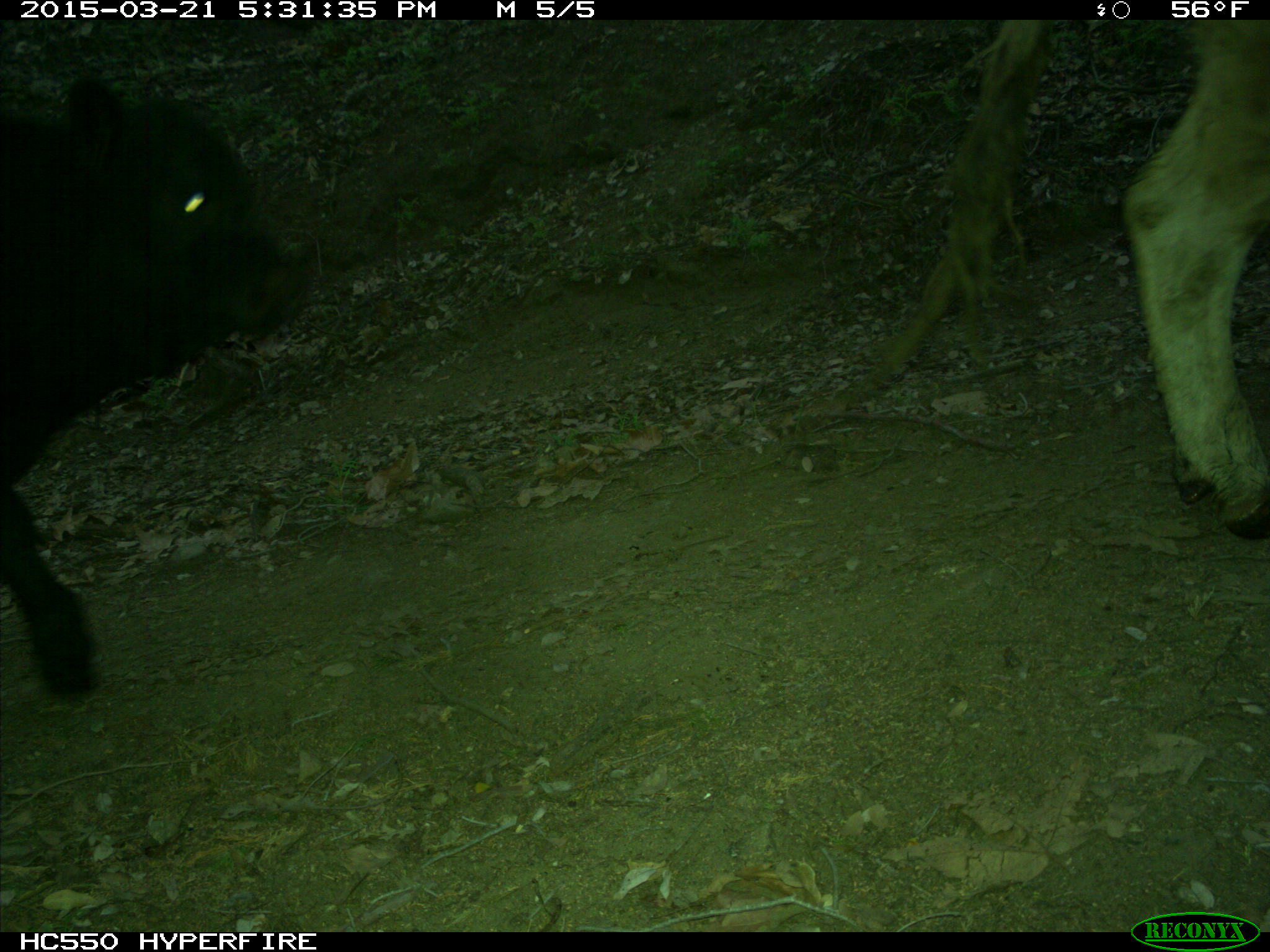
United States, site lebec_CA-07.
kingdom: Animalia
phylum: Chordata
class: Mammalia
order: Artiodactyla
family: Bovidae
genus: Bos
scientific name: Bos taurus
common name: domestic cow